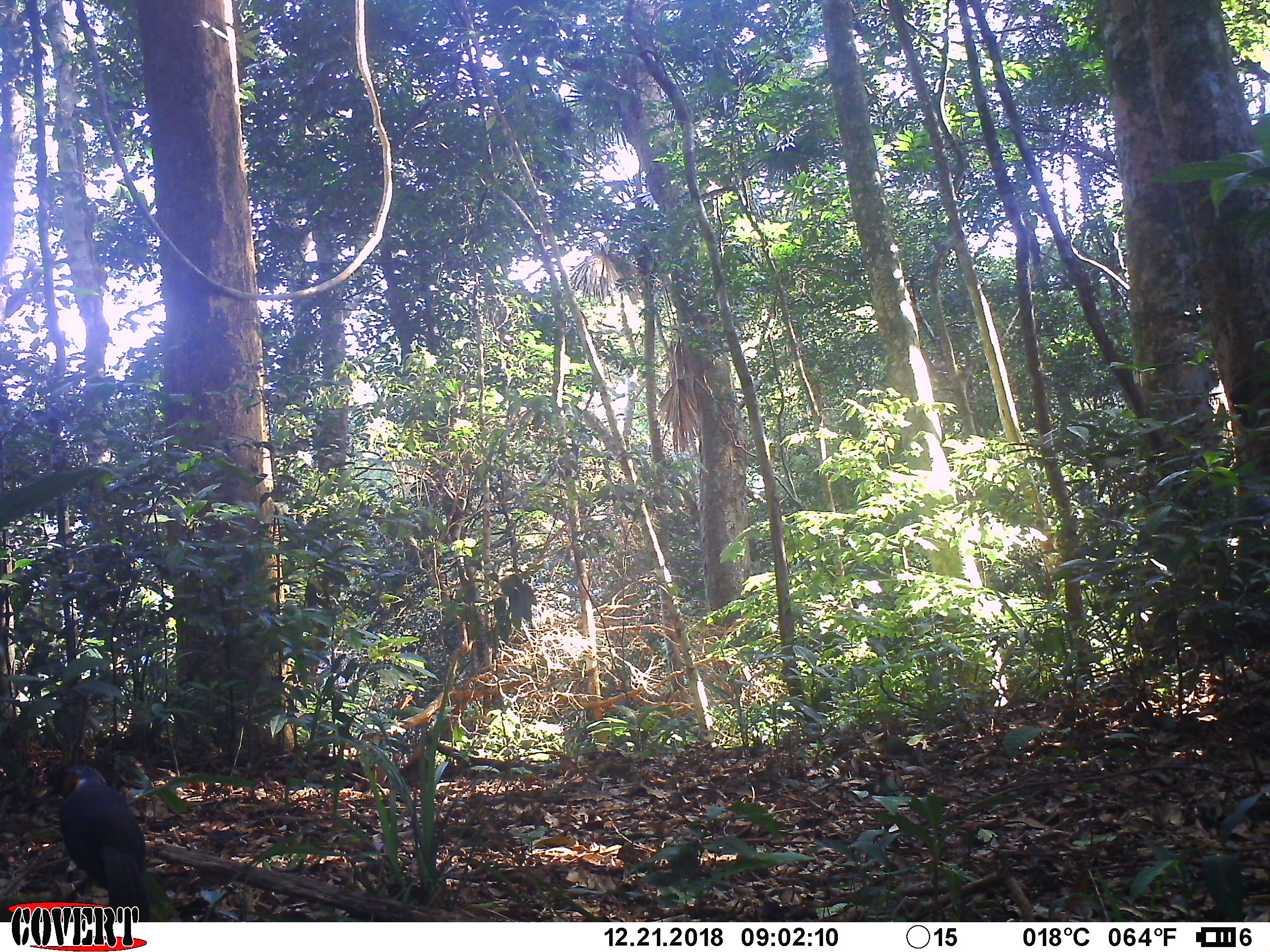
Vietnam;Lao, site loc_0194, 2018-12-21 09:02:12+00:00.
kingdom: Animalia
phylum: Chordata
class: Aves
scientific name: Aves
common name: bird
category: unidentified bird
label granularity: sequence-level